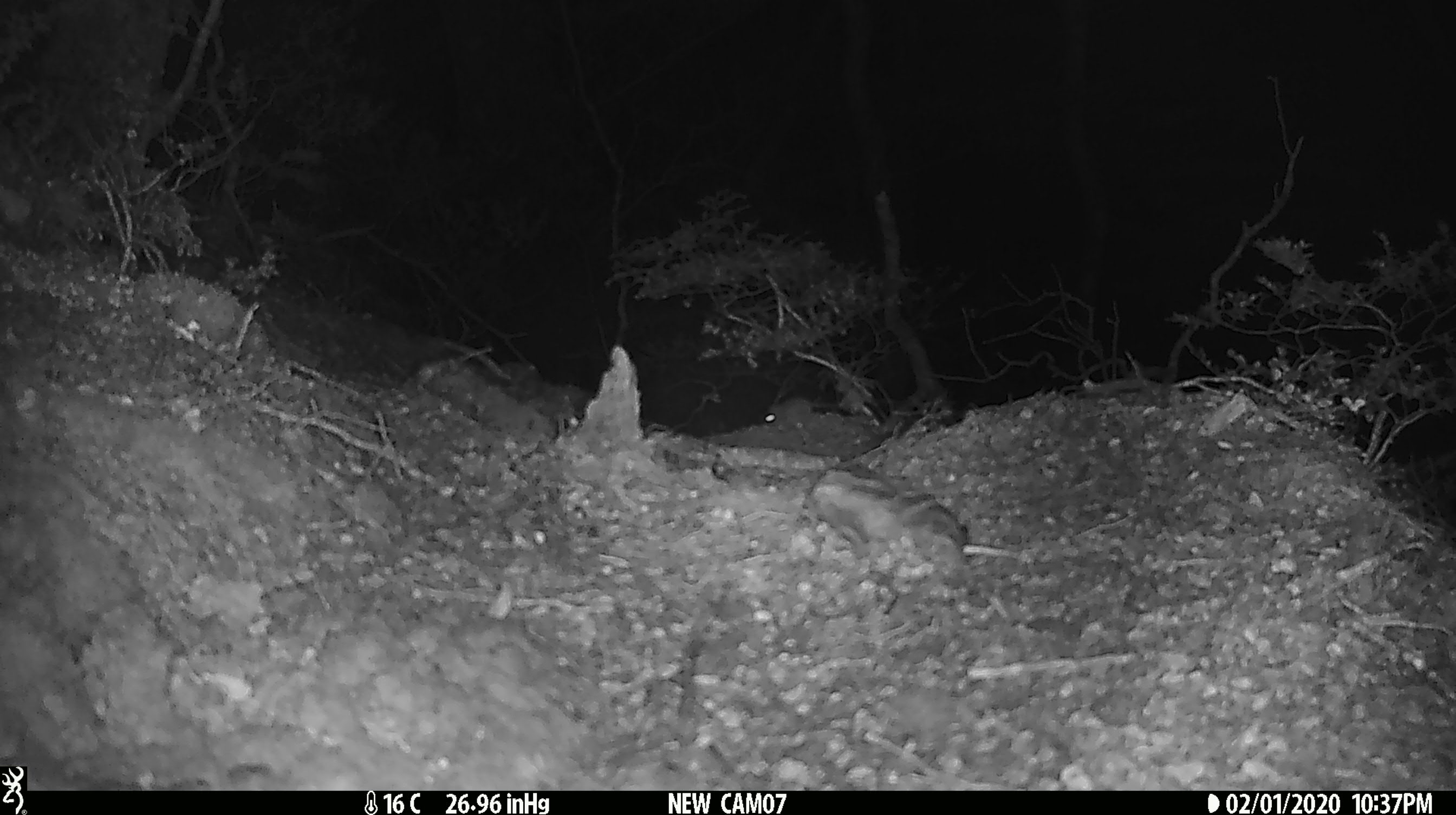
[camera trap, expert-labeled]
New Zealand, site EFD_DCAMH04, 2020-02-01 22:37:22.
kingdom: Animalia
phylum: Chordata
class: Mammalia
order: Rodentia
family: Muridae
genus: Mus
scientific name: Mus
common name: mouse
Mouse (Mus).